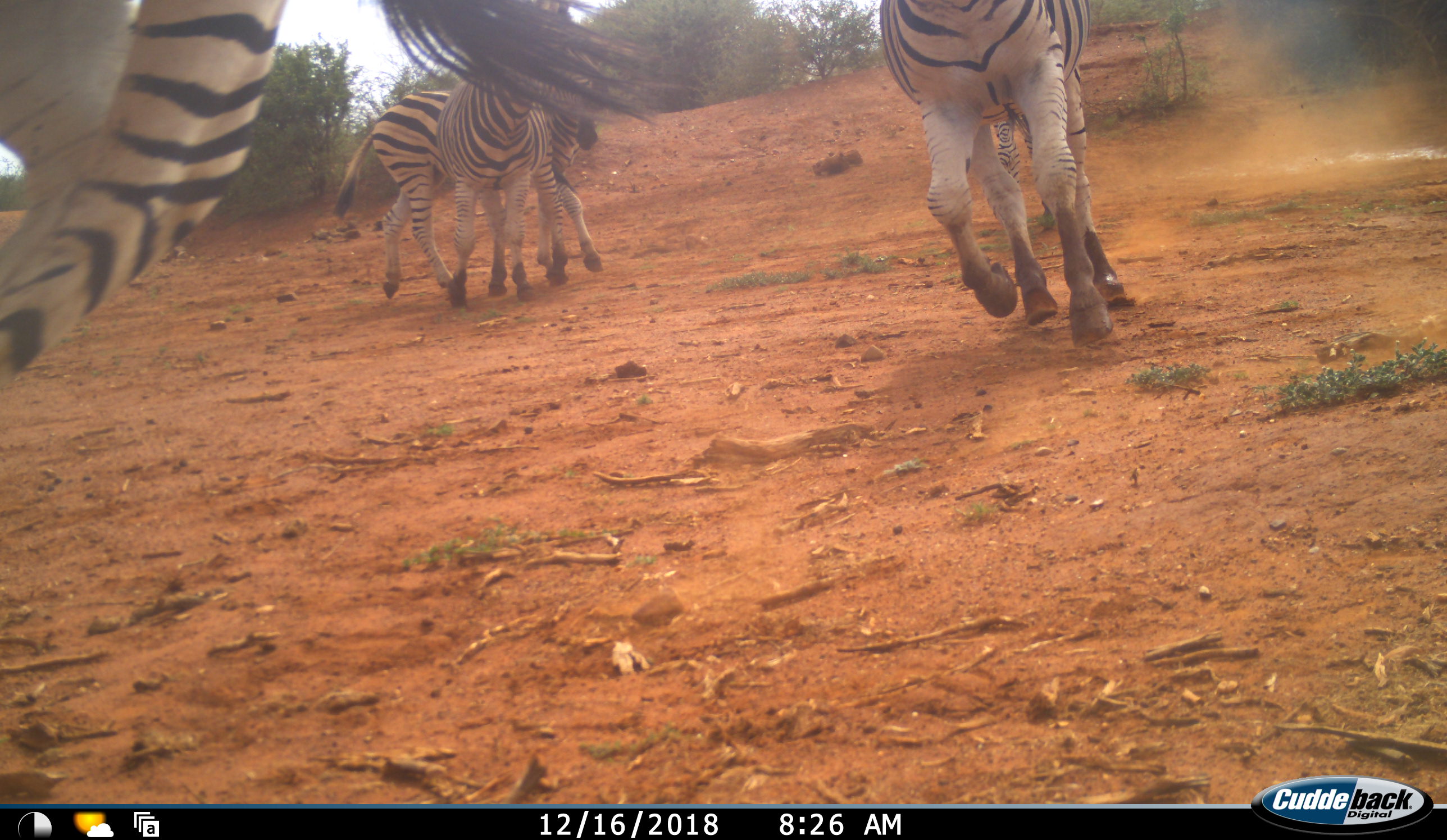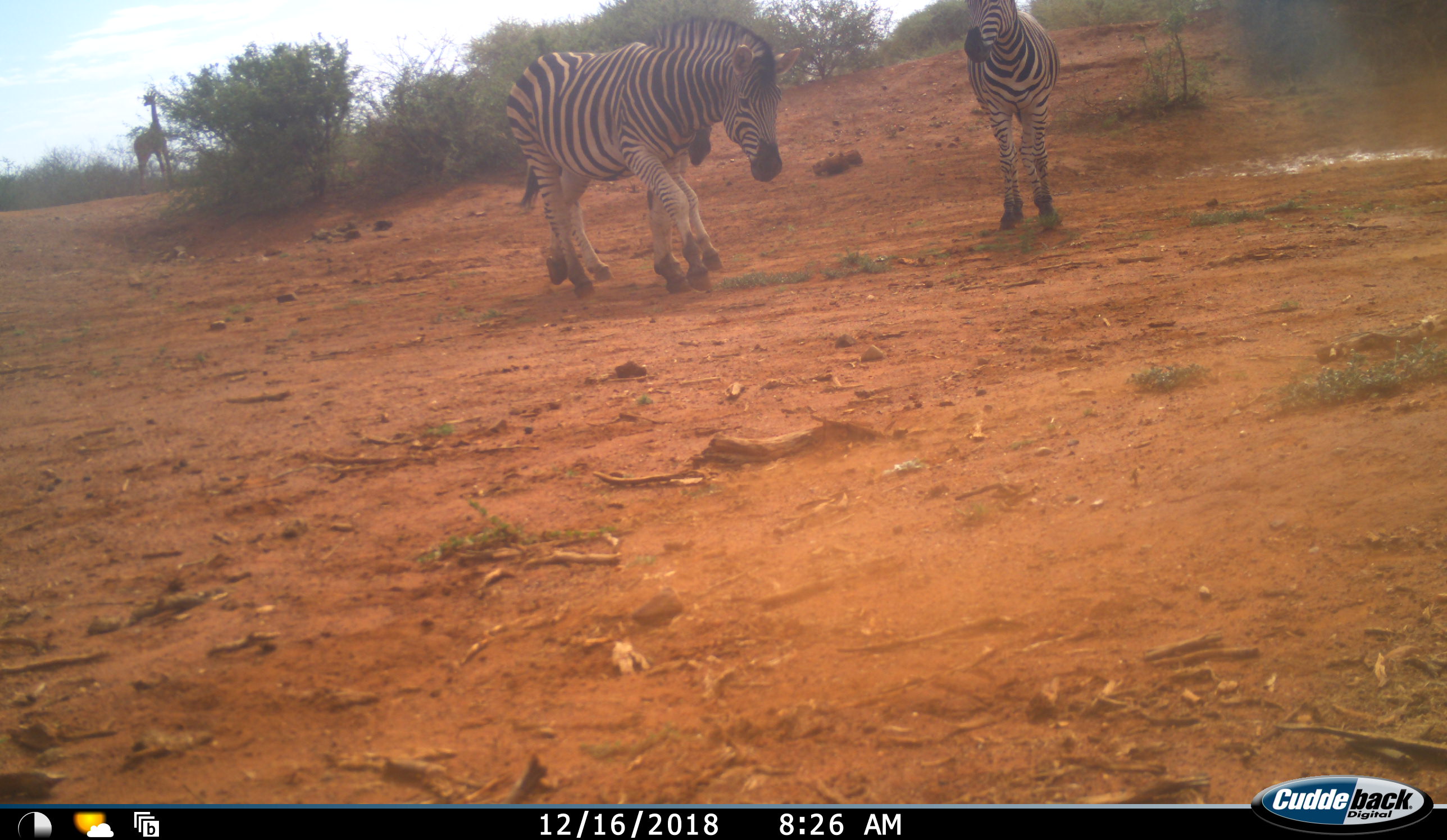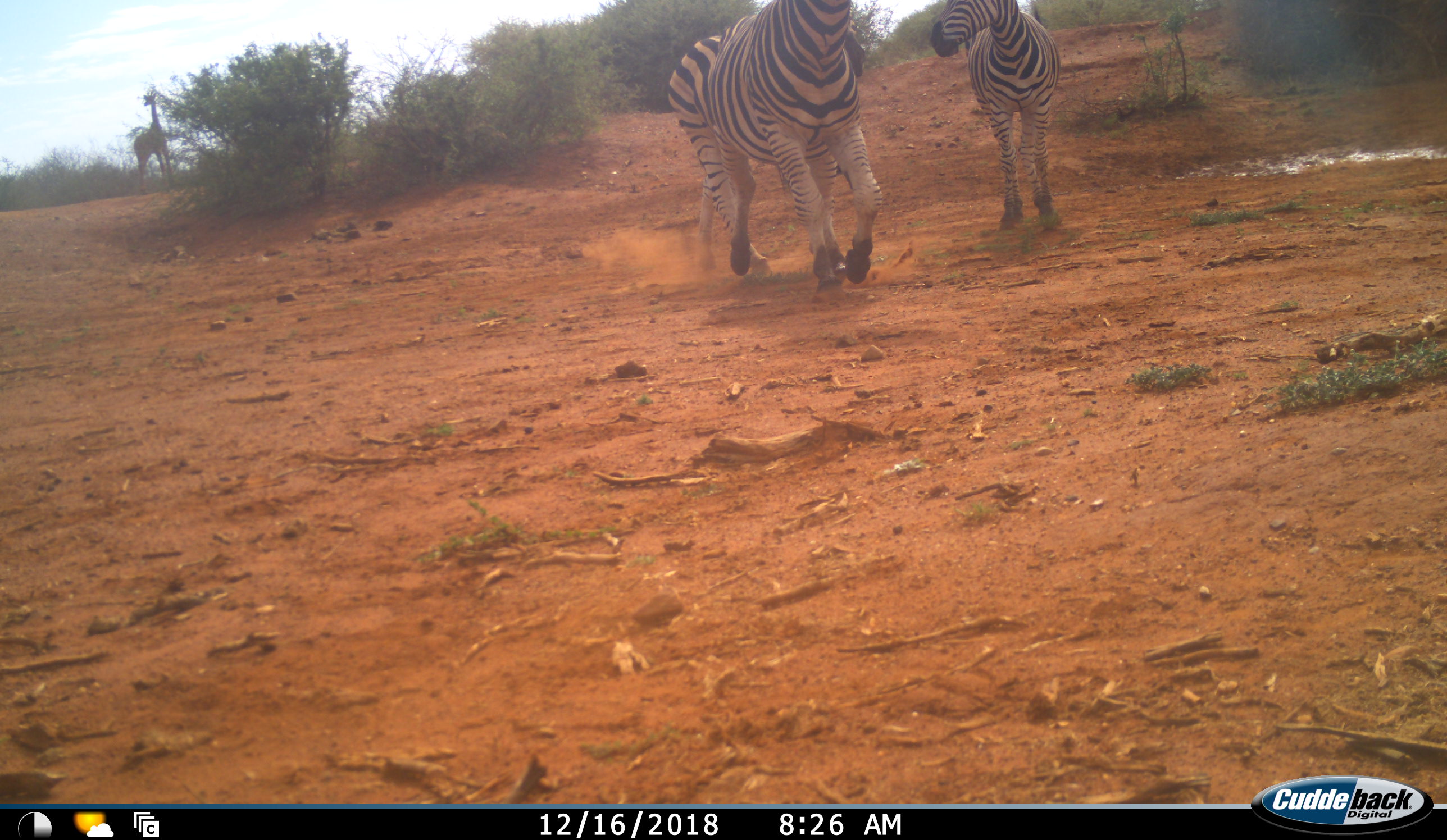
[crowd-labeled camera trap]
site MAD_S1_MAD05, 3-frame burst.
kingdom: Animalia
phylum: Chordata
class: Mammalia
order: Perissodactyla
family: Equidae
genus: Equus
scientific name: Equus quagga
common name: plains zebra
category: zebraplains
Zebraplains (plains zebra) (Equus quagga), count 4. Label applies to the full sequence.